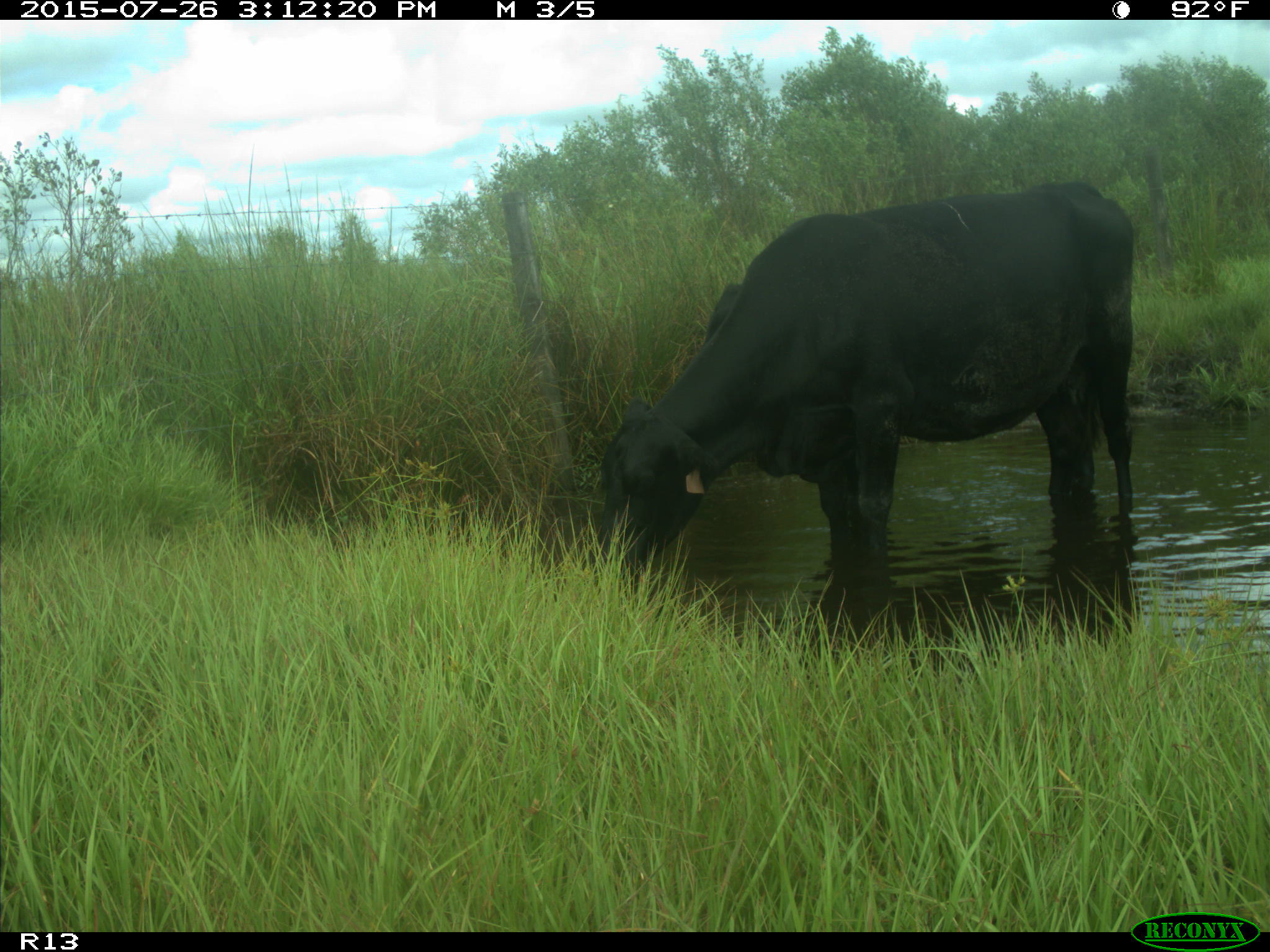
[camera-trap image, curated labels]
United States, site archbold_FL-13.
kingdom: Animalia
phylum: Chordata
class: Mammalia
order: Artiodactyla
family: Bovidae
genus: Bos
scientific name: Bos taurus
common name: domestic cow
Bos taurus (domestic cow).